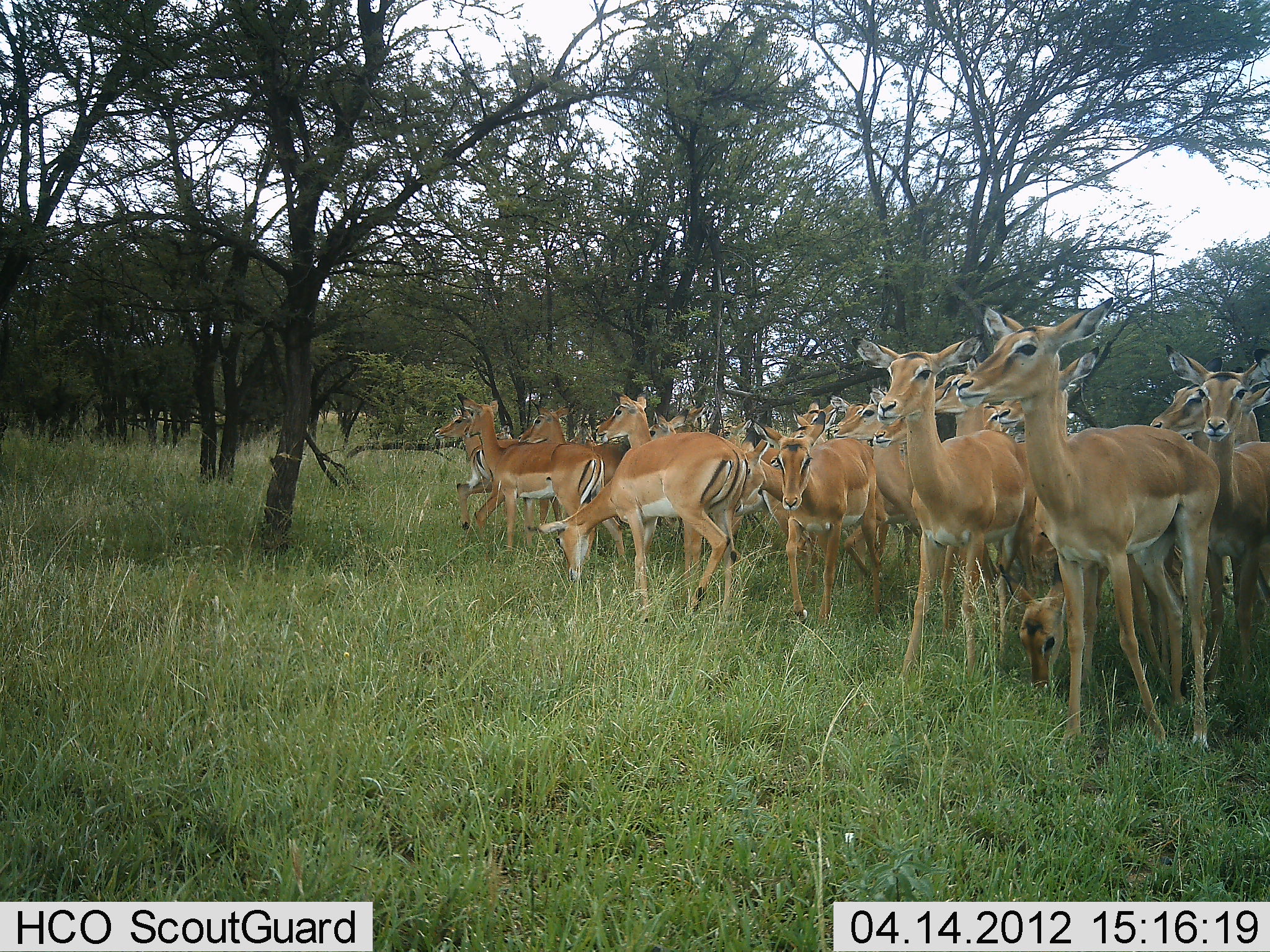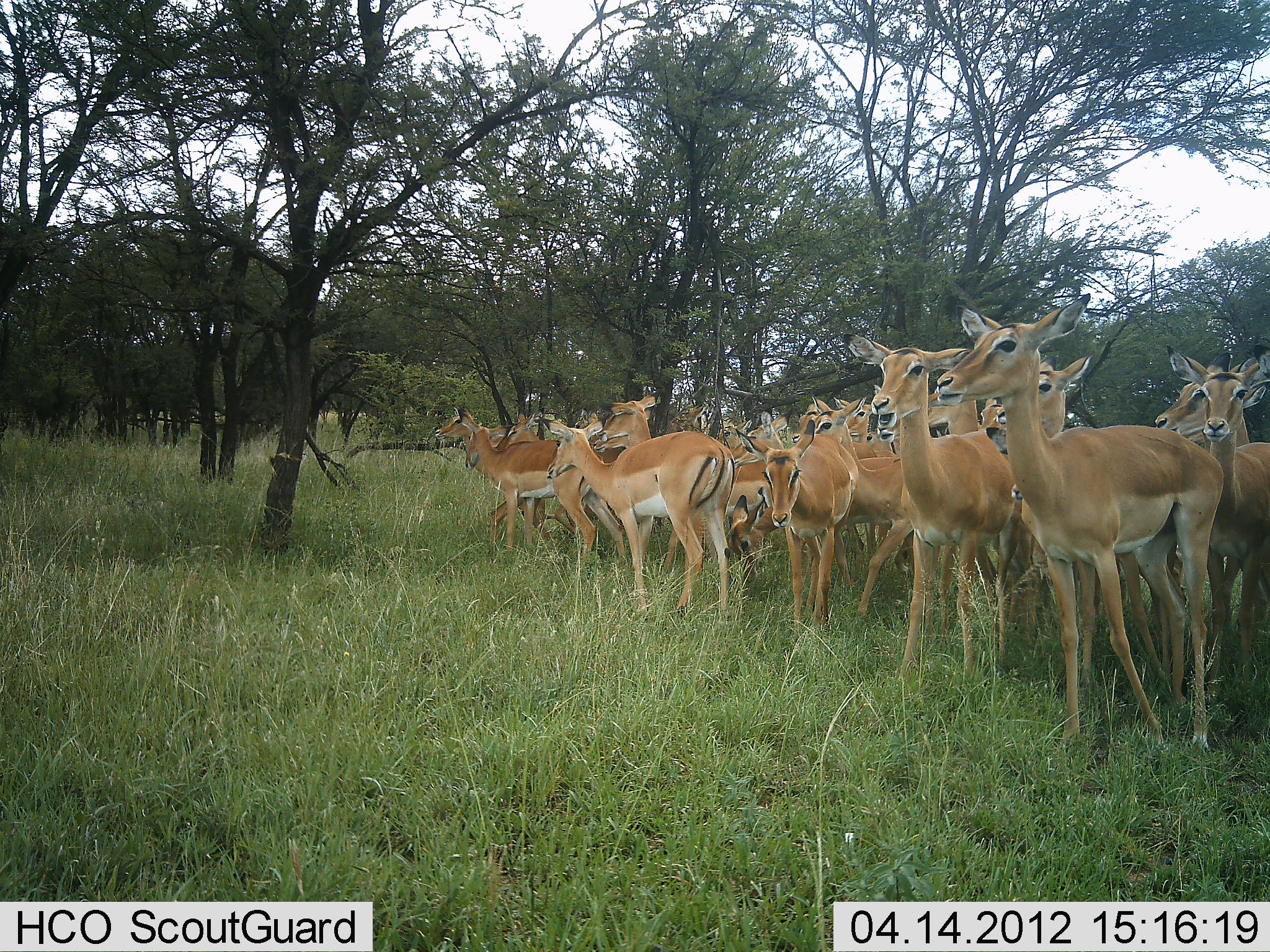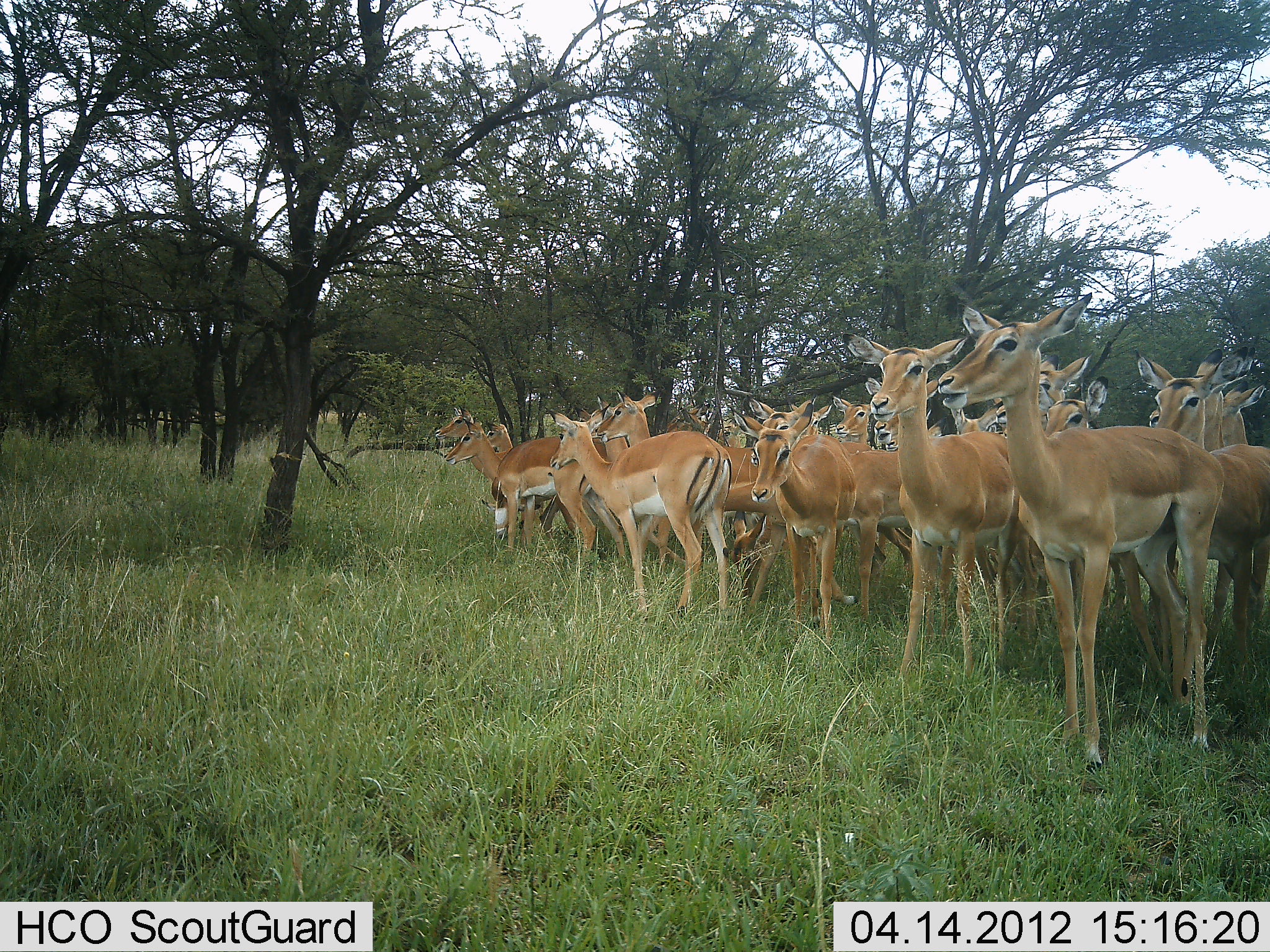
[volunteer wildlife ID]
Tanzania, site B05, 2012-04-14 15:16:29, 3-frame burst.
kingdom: Animalia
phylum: Chordata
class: Mammalia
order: Artiodactyla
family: Bovidae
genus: Aepyceros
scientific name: Aepyceros melampus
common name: impala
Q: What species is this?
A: Impala (Aepyceros melampus).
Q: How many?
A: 11-50.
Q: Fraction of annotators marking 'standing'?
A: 95%.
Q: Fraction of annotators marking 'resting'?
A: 5%.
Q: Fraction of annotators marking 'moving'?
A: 14%.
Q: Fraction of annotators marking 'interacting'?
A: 23%.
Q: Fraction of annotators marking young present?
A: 14%.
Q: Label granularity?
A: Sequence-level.